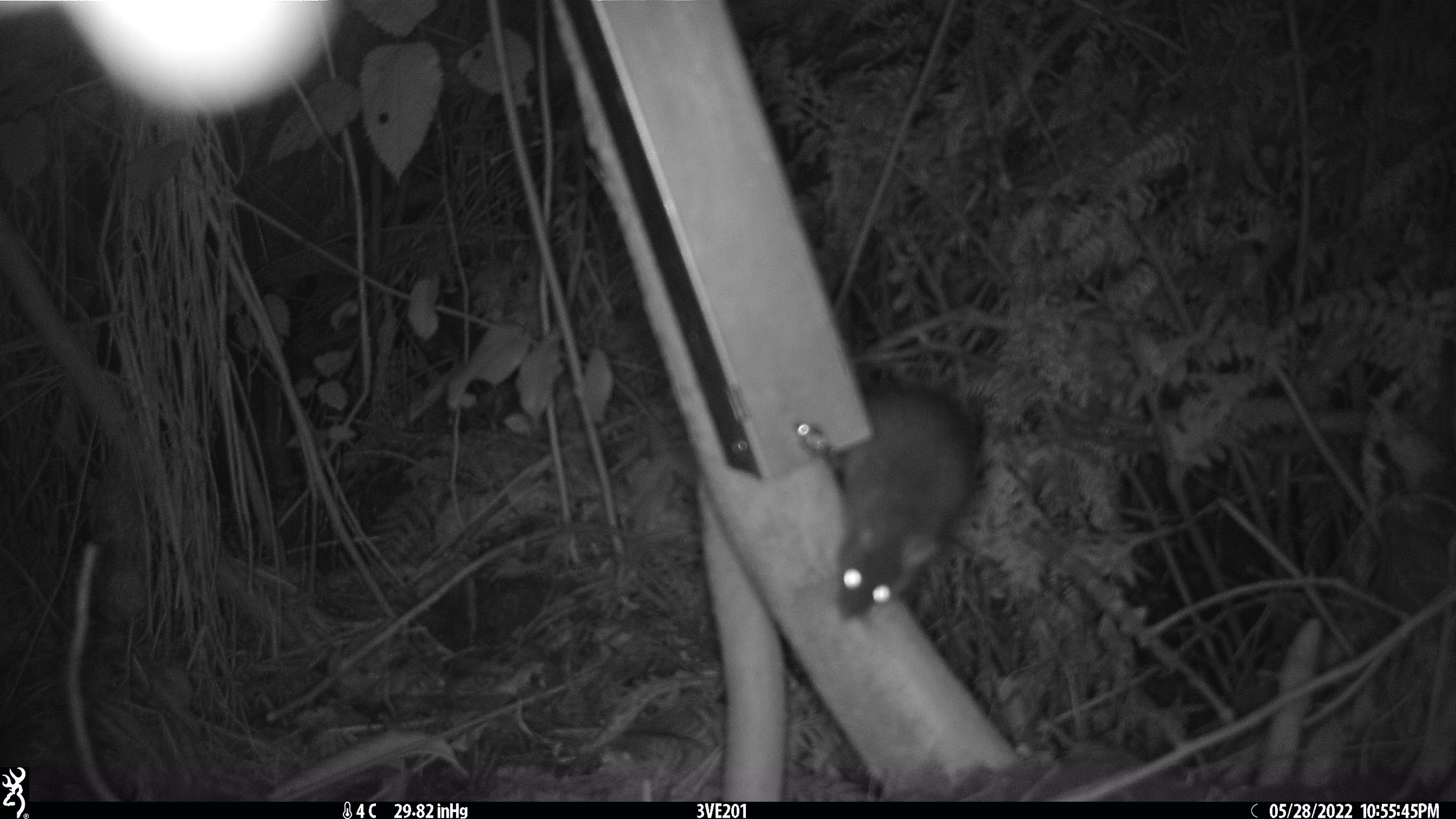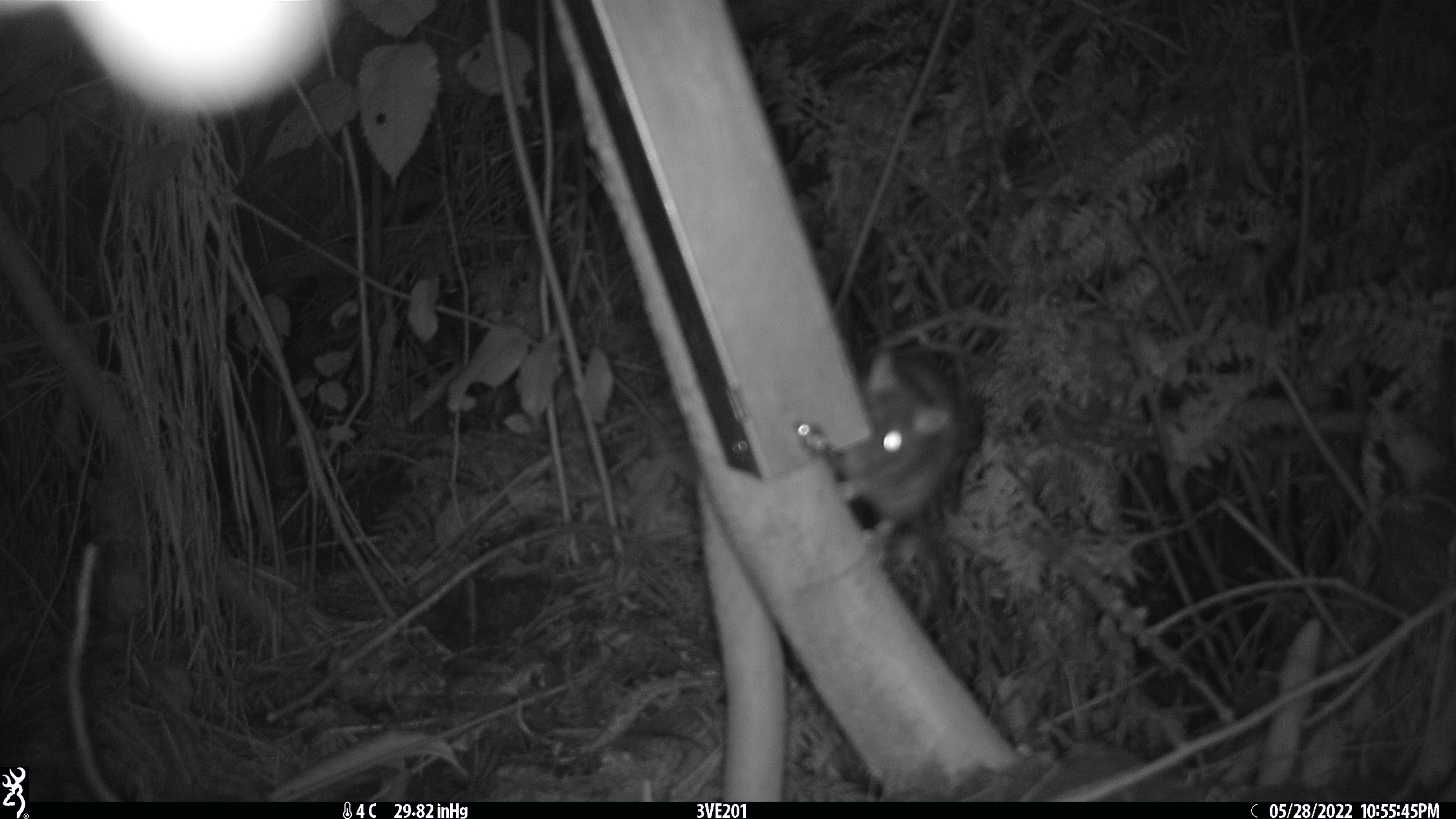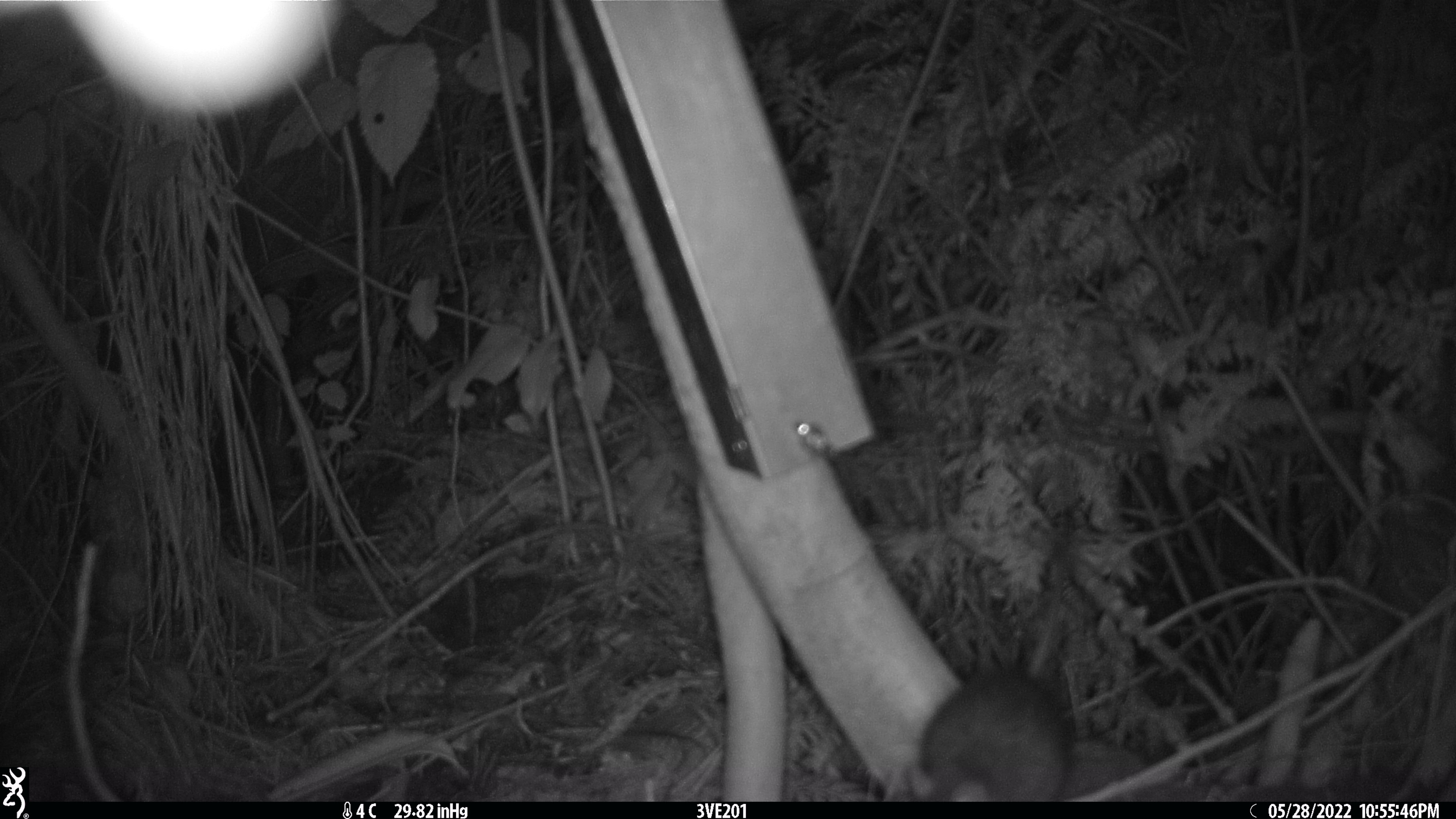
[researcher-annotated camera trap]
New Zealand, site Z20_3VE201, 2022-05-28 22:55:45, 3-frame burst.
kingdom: Animalia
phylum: Chordata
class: Mammalia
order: Rodentia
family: Muridae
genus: Rattus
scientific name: Rattus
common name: rat